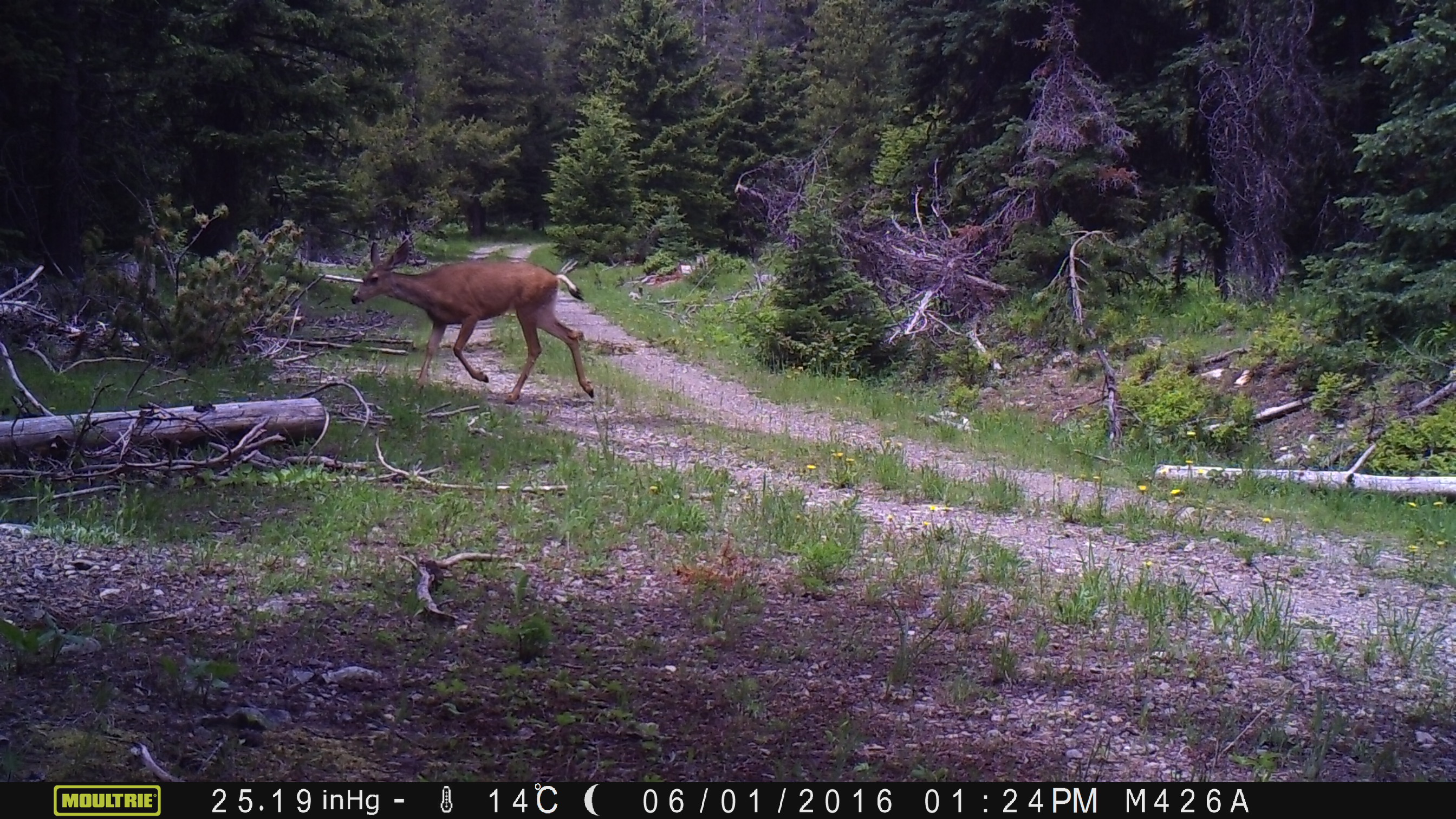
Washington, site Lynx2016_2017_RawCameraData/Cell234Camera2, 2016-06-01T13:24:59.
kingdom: Animalia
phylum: Chordata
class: Mammalia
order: Artiodactyla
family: Cervidae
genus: Odocoileus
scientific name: Odocoileus hemionus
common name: mule deer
Odocoileus hemionus (mule deer). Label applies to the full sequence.